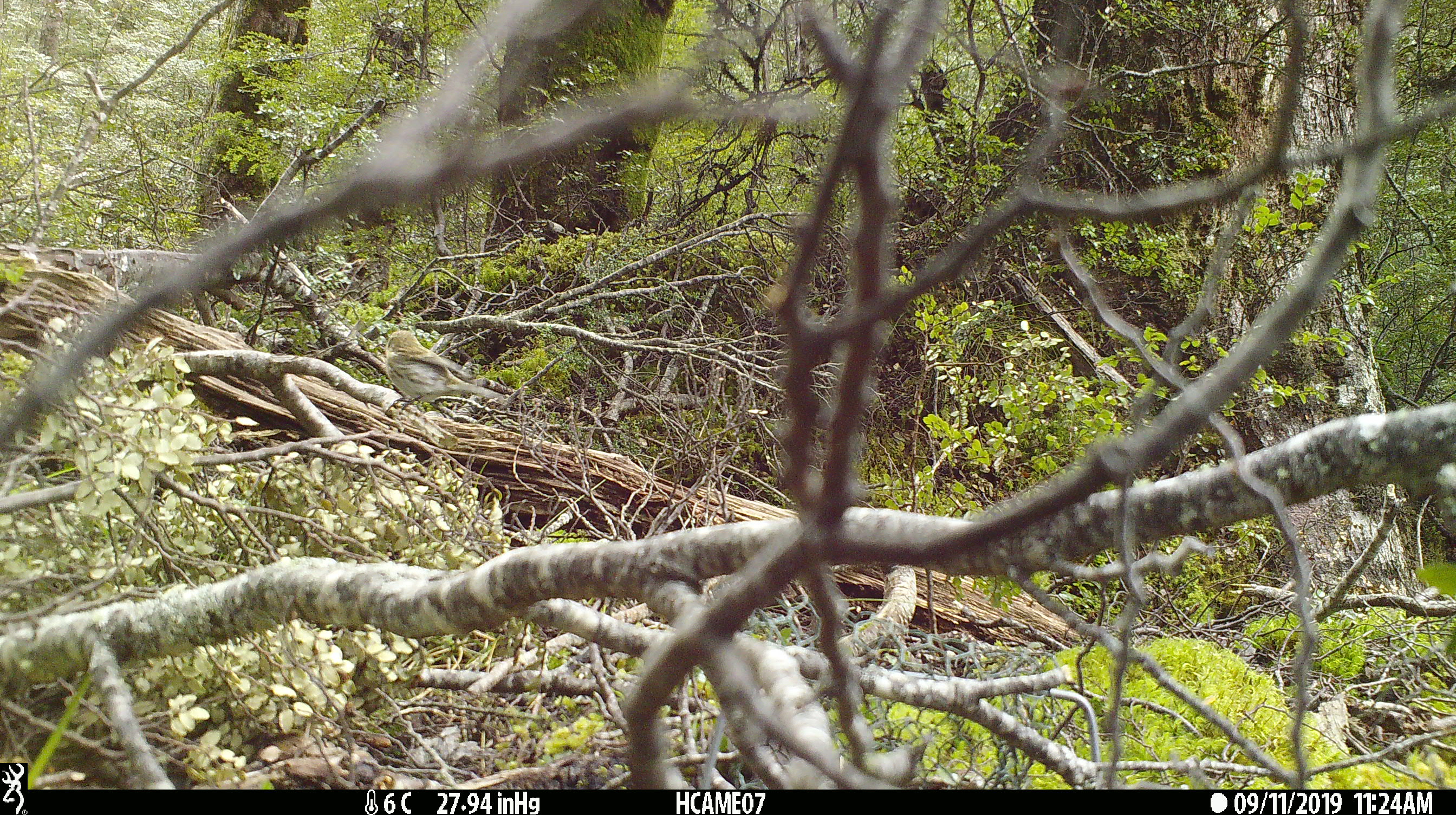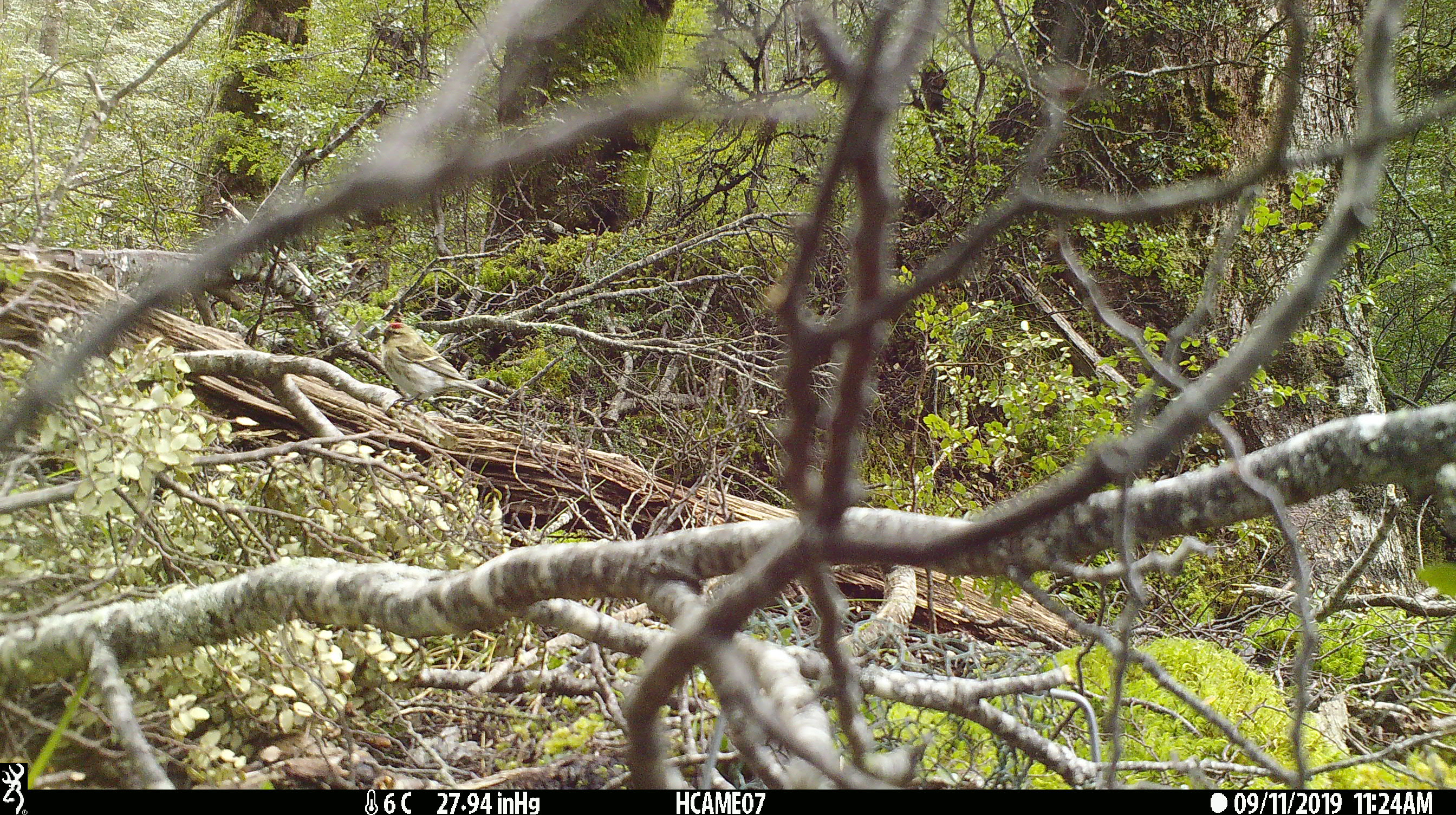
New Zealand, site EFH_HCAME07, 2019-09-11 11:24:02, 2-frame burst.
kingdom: Animalia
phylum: Chordata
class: Aves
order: Passeriformes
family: Fringillidae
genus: Acanthis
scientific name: Acanthis flammea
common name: common redpoll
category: redpoll